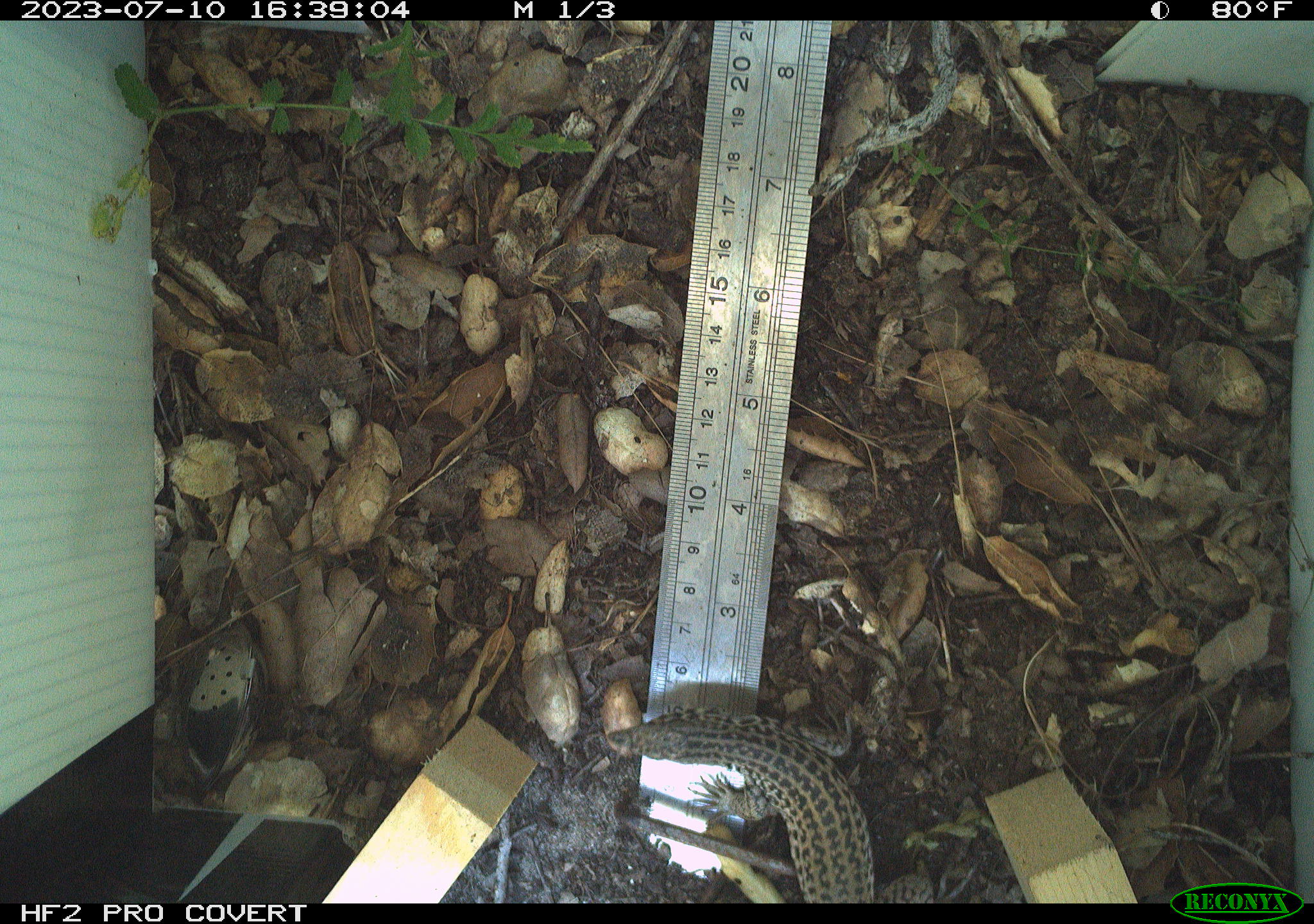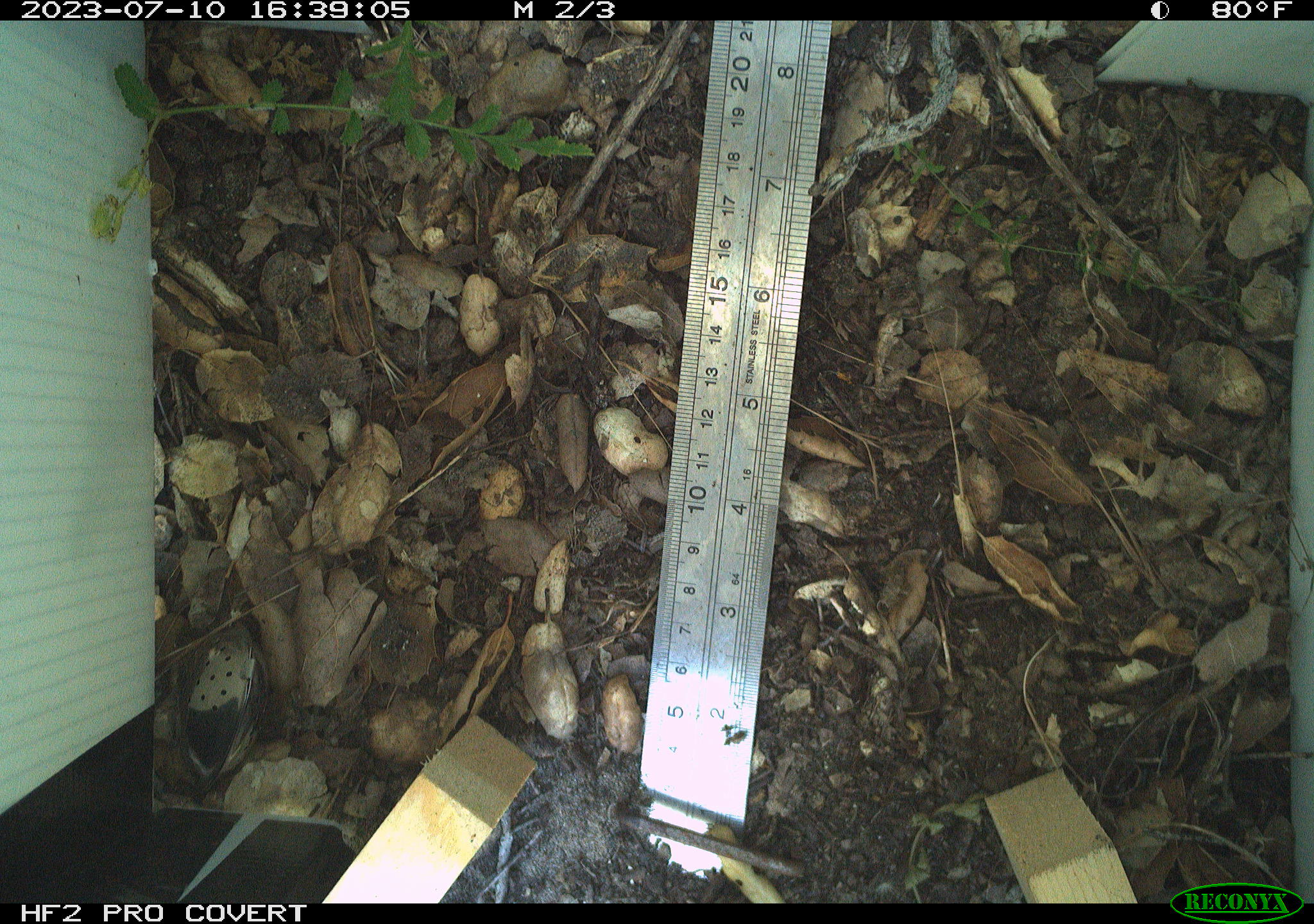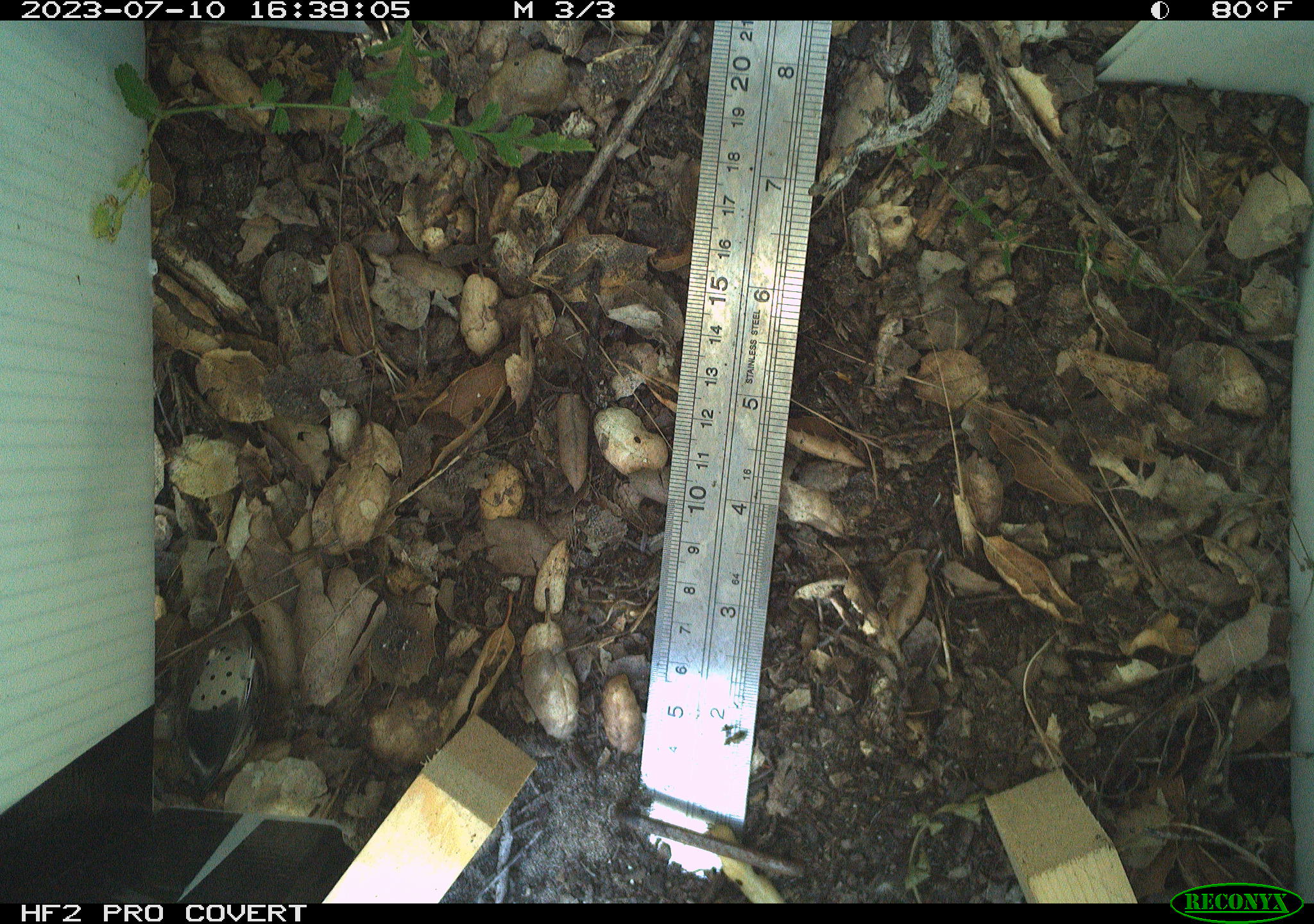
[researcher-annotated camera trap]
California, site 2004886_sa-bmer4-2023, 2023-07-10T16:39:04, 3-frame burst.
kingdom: Animalia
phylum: Chordata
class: Reptilia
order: Squamata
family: Teiidae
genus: Aspidoscelis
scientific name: Aspidoscelis tigris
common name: western whiptail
Western whiptail (Aspidoscelis tigris).